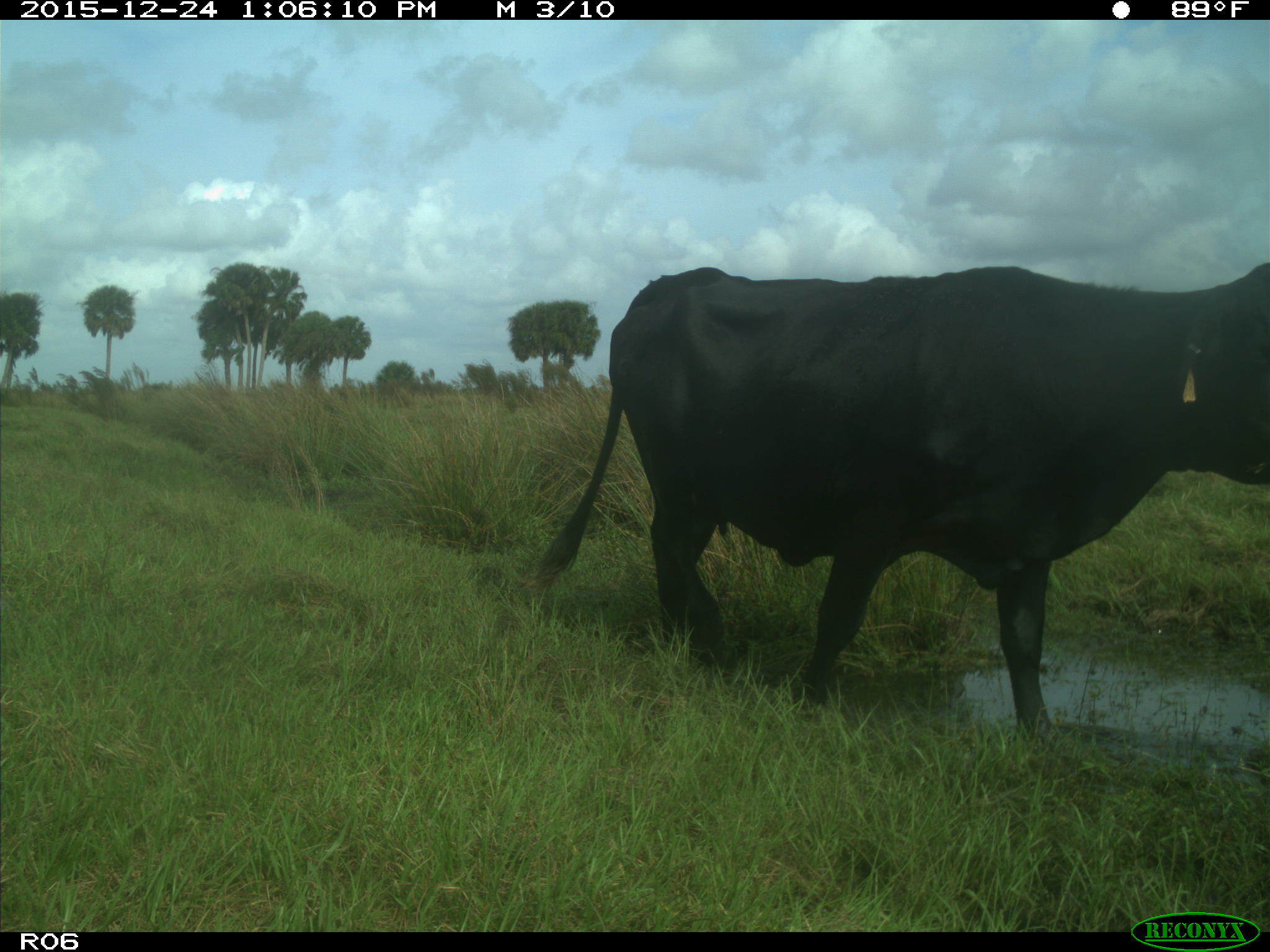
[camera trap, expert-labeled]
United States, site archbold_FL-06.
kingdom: Animalia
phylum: Chordata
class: Mammalia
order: Artiodactyla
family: Bovidae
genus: Bos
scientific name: Bos taurus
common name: domestic cow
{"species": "Bos taurus (domestic cow)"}